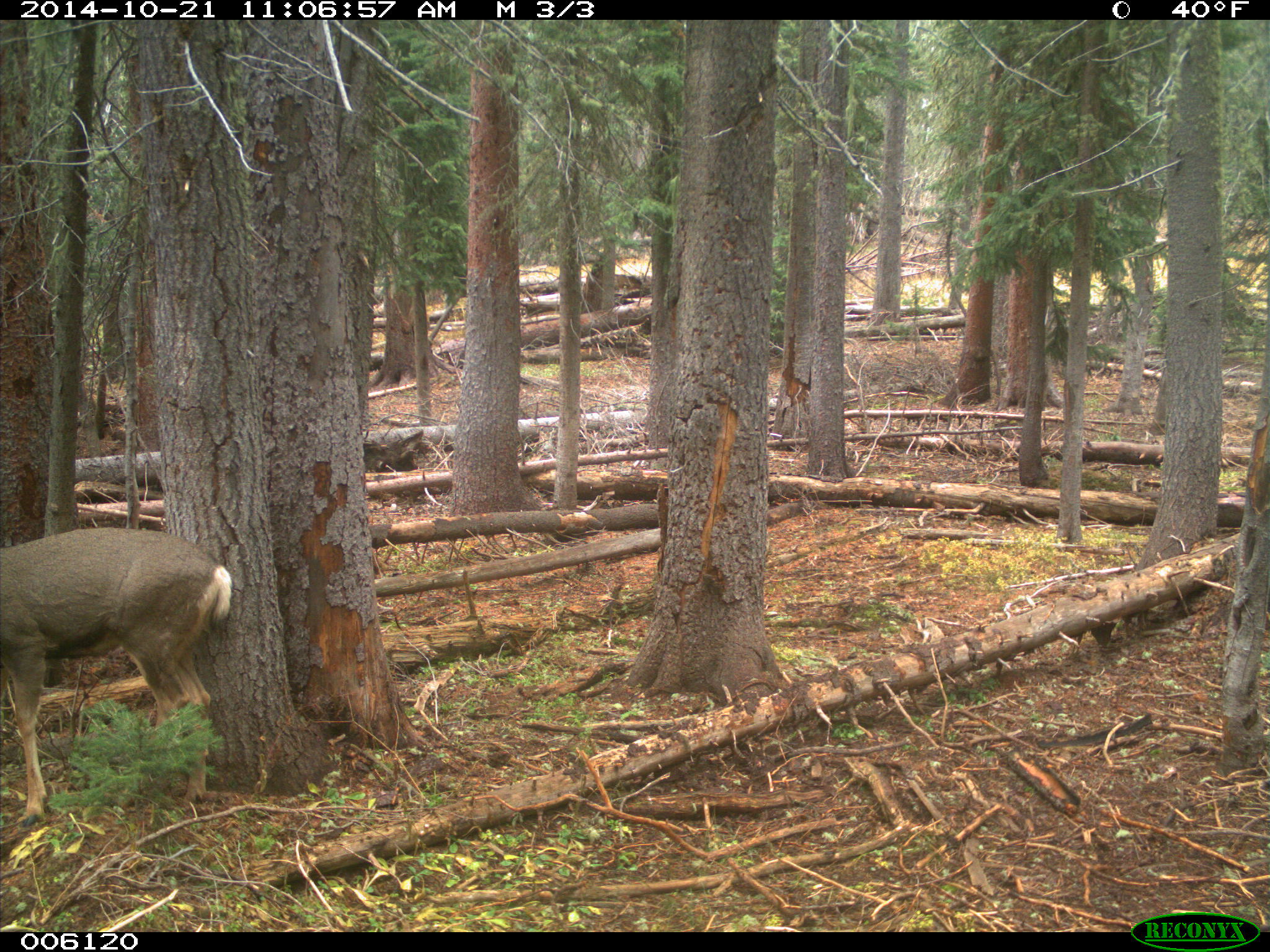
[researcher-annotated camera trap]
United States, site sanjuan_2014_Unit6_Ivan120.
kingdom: Animalia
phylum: Chordata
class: Mammalia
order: Artiodactyla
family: Cervidae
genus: Odocoileus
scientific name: Odocoileus hemionus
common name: mule deer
Odocoileus hemionus (mule deer).